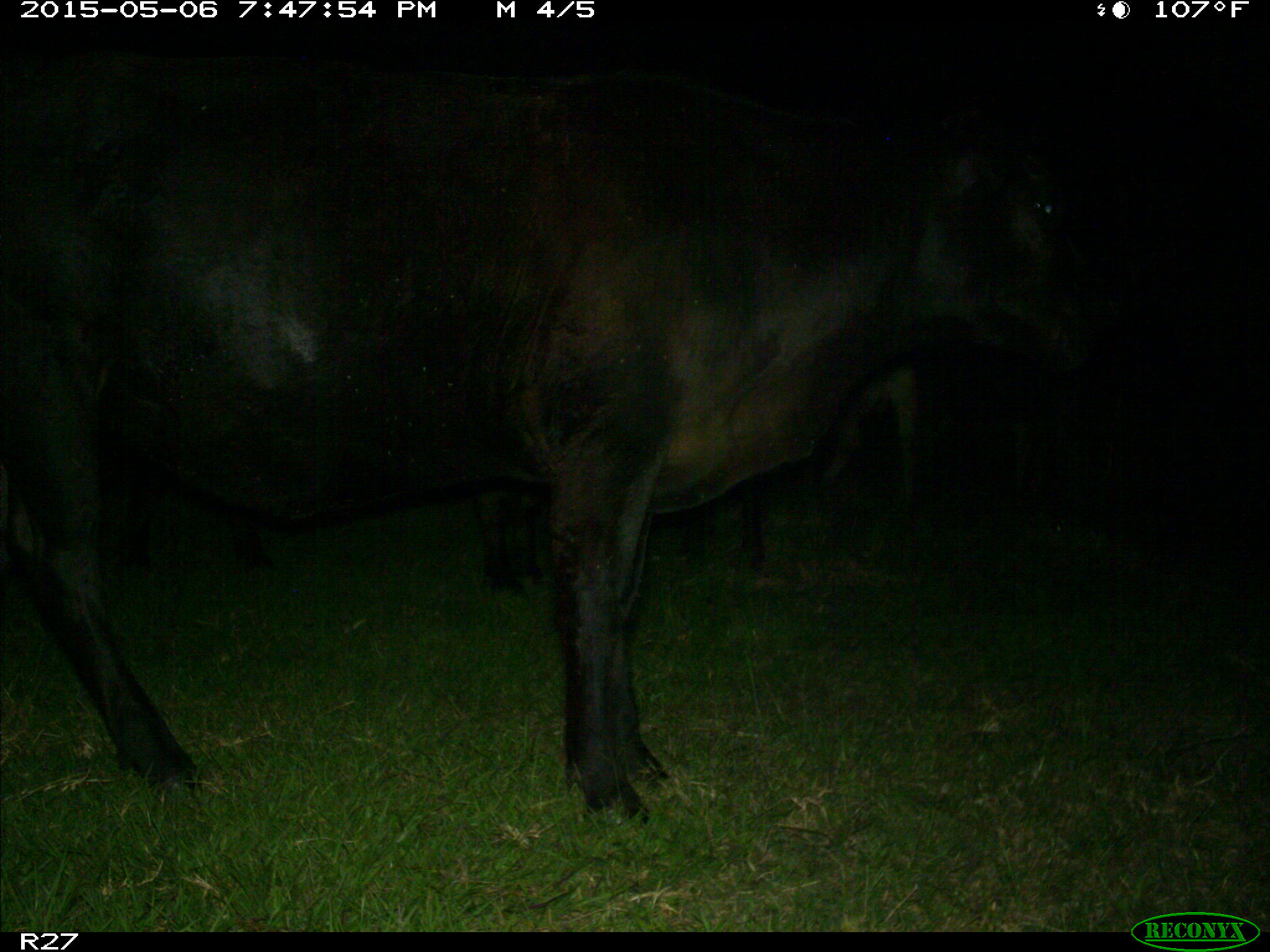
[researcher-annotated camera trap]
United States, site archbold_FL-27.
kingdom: Animalia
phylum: Chordata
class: Mammalia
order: Artiodactyla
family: Bovidae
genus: Bos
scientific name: Bos taurus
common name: domestic cow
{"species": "Bos taurus (domestic cow)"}